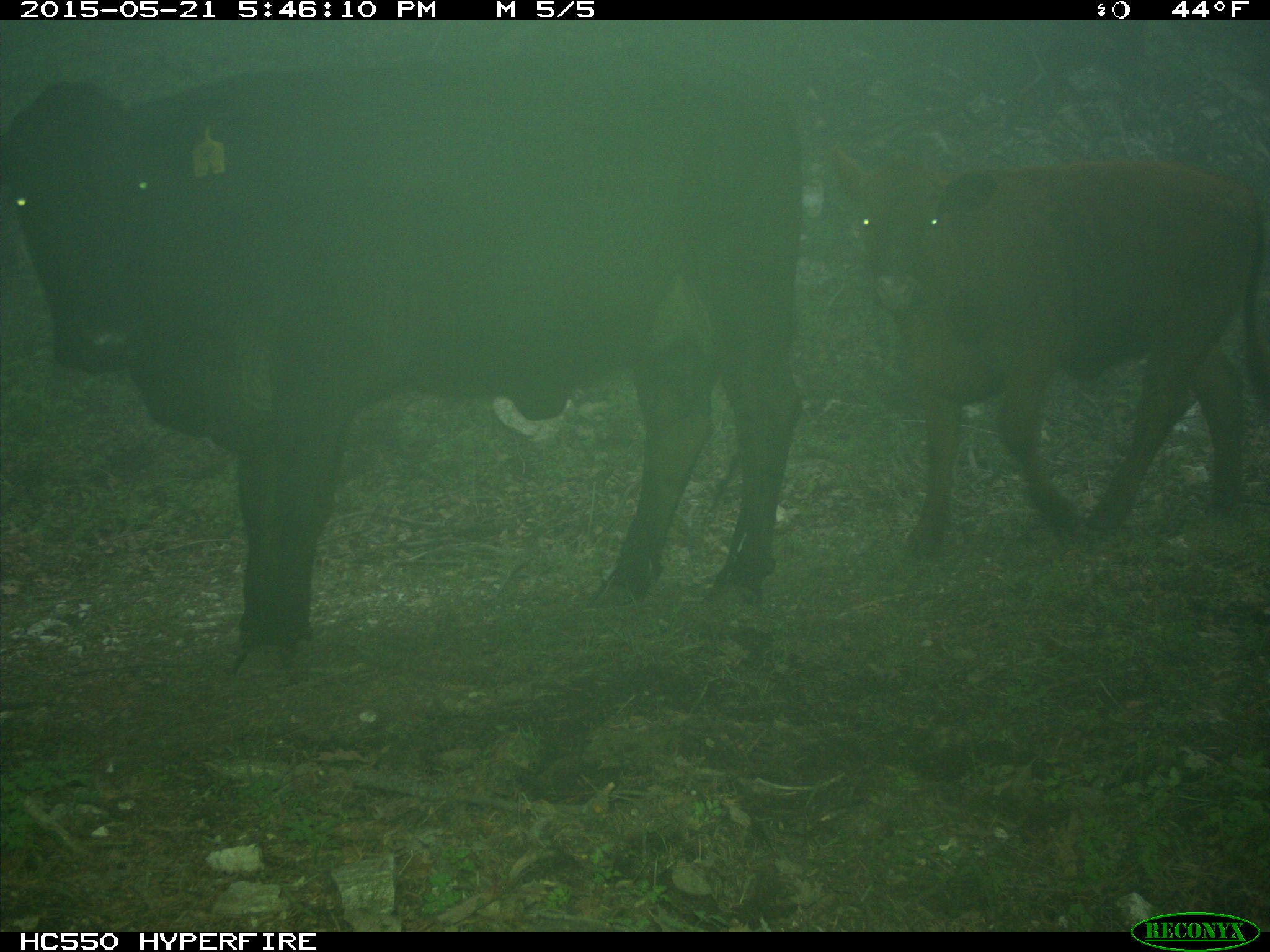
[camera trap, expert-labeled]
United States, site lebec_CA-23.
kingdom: Animalia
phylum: Chordata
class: Mammalia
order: Artiodactyla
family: Bovidae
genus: Bos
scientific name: Bos taurus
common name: domestic cow